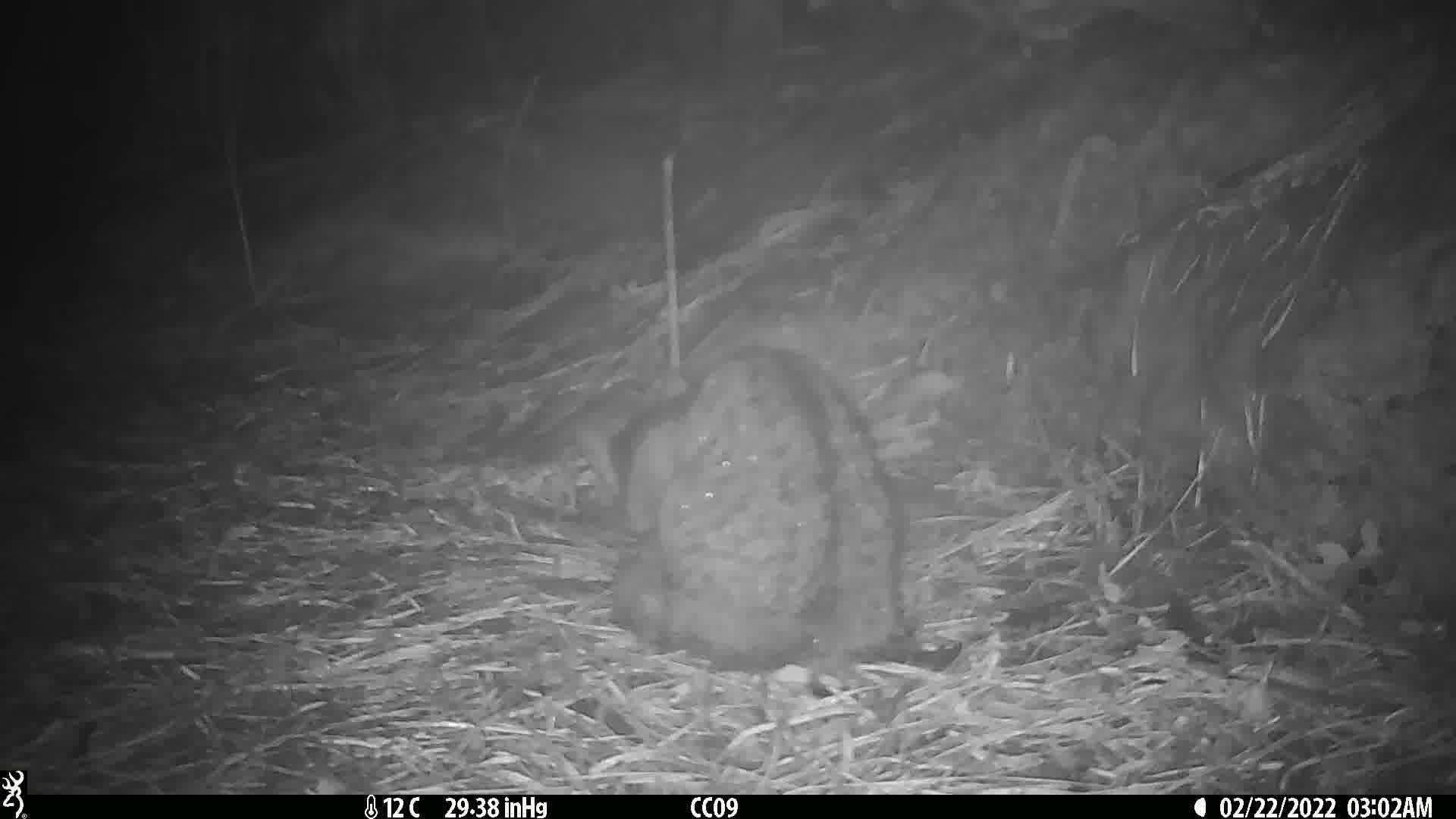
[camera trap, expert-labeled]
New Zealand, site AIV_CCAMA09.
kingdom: Animalia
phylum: Chordata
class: Mammalia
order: Carnivora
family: Felidae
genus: Felis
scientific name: Felis catus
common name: domestic cat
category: cat